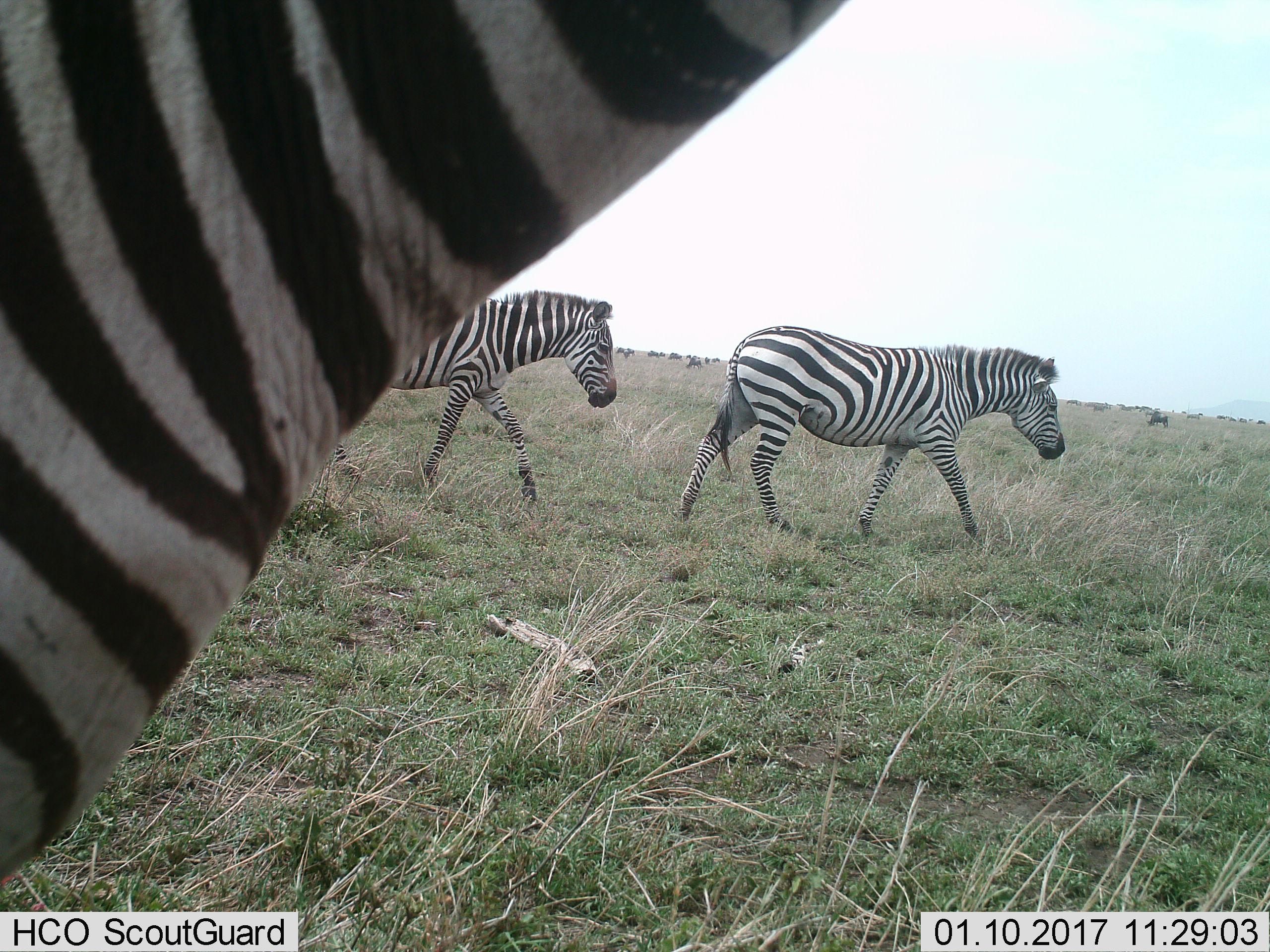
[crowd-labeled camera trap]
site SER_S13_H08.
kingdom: Animalia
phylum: Chordata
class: Mammalia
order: Perissodactyla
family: Equidae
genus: Equus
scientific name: Equus quagga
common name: plains zebra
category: zebraplains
Zebraplains (plains zebra) (Equus quagga), count 3. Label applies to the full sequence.